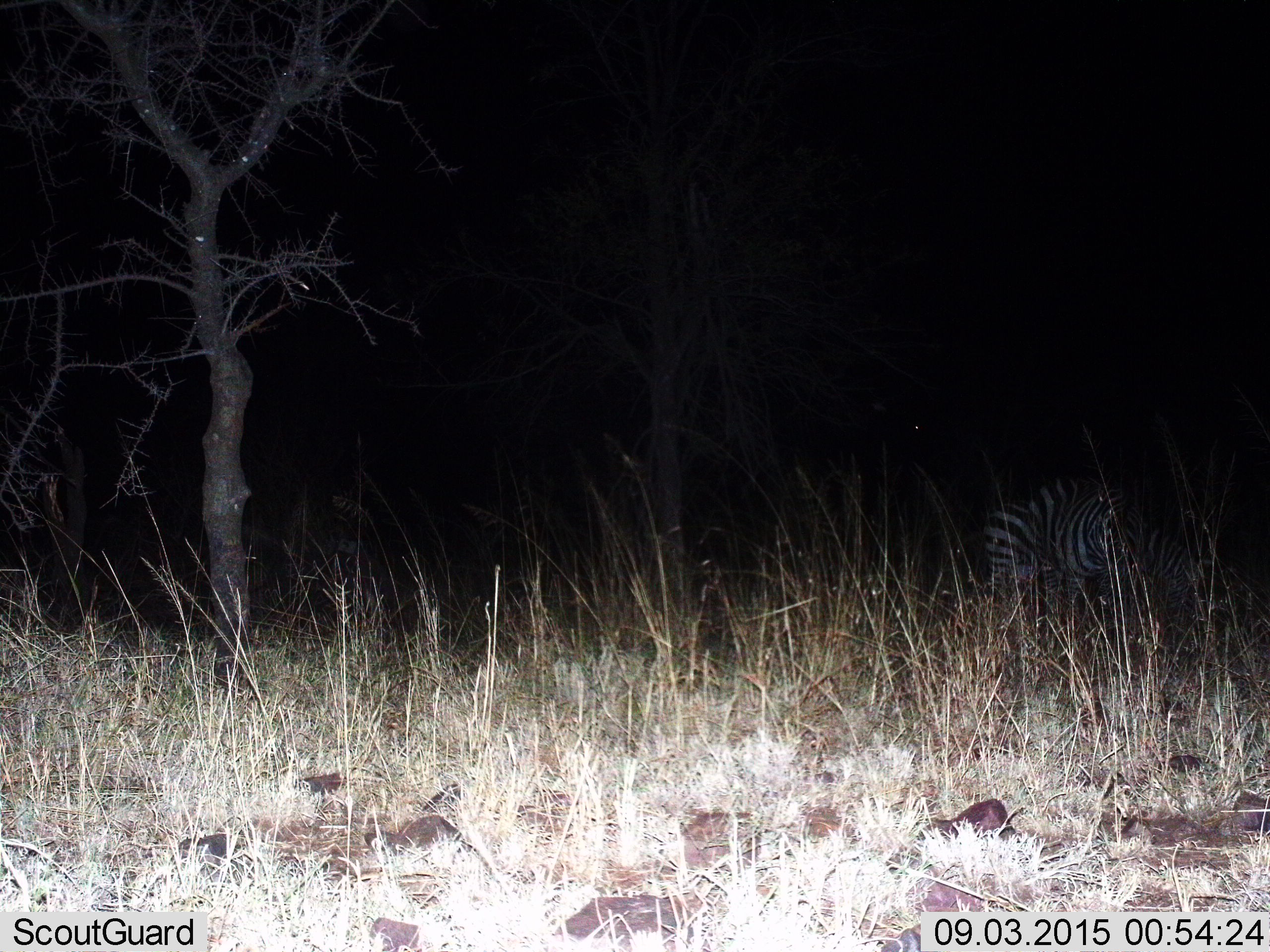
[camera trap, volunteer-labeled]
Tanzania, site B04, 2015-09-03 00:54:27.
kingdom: Animalia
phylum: Chordata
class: Mammalia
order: Perissodactyla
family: Equidae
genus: Equus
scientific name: Equus quagga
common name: plains zebra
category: zebra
Zebra (plains zebra) (Equus quagga), count 2. Behavior (volunteer vote fractions): standing 73%, resting 0%, moving 0%, interacting 0%. Young present (vote fraction): 0%. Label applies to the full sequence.